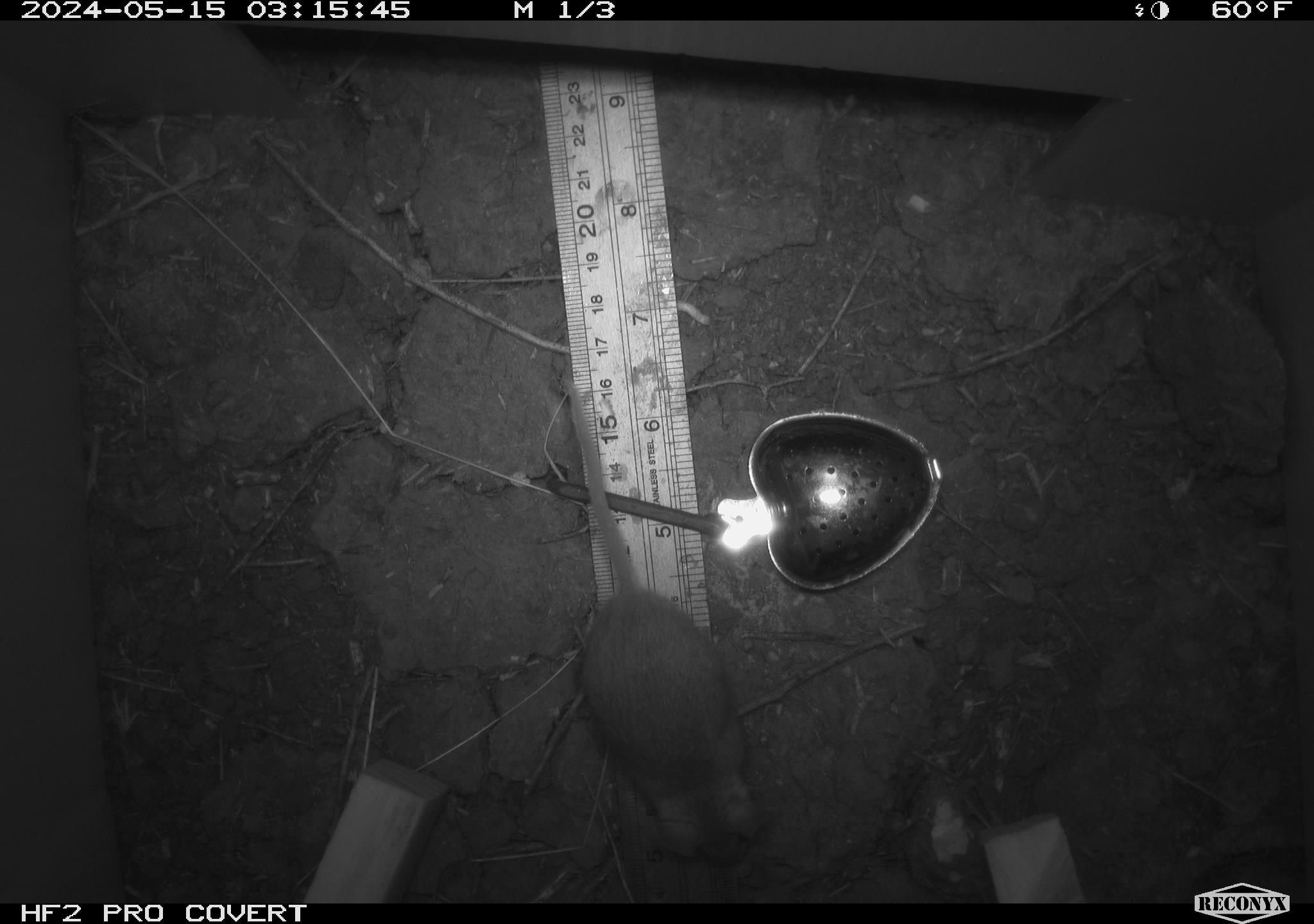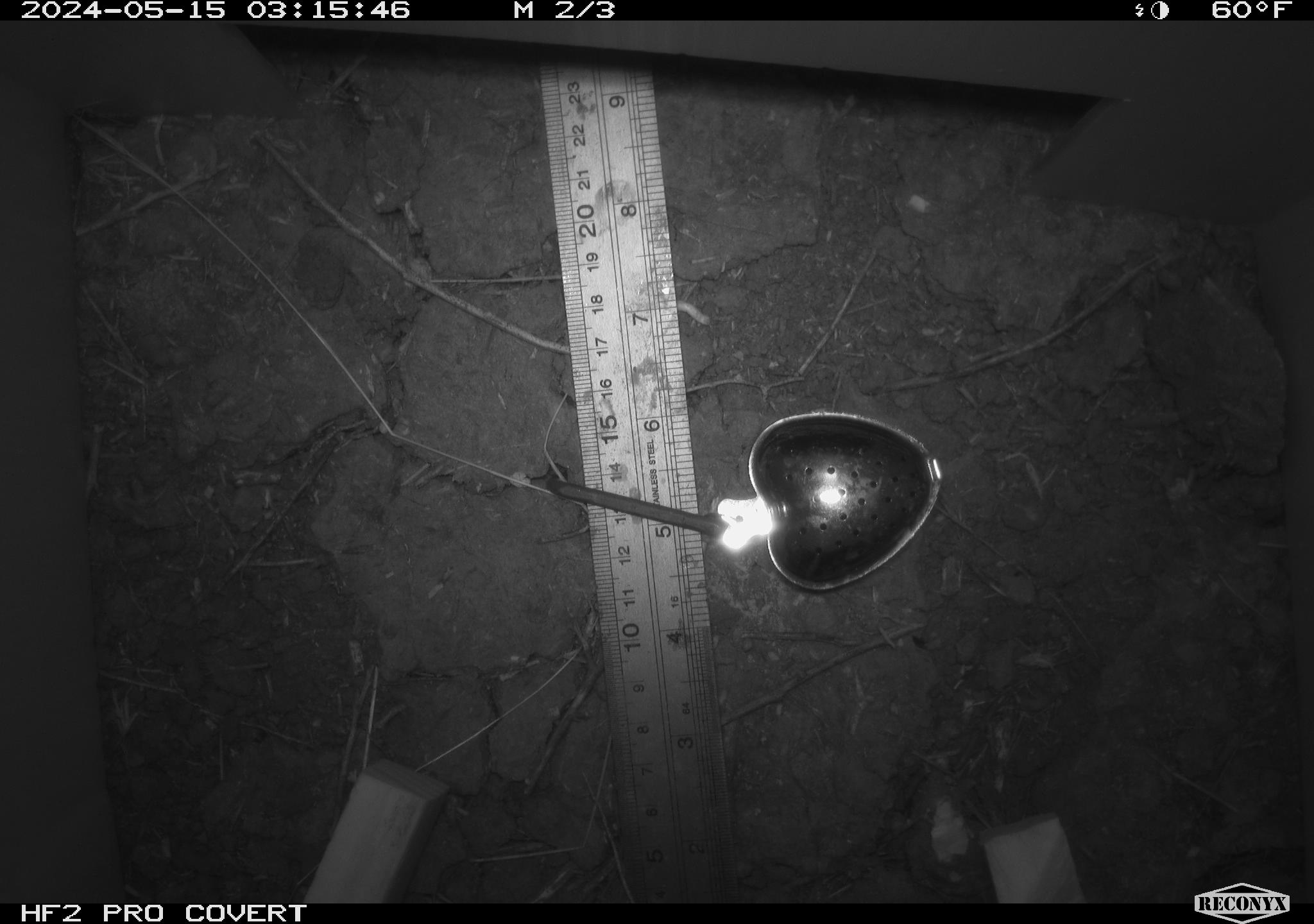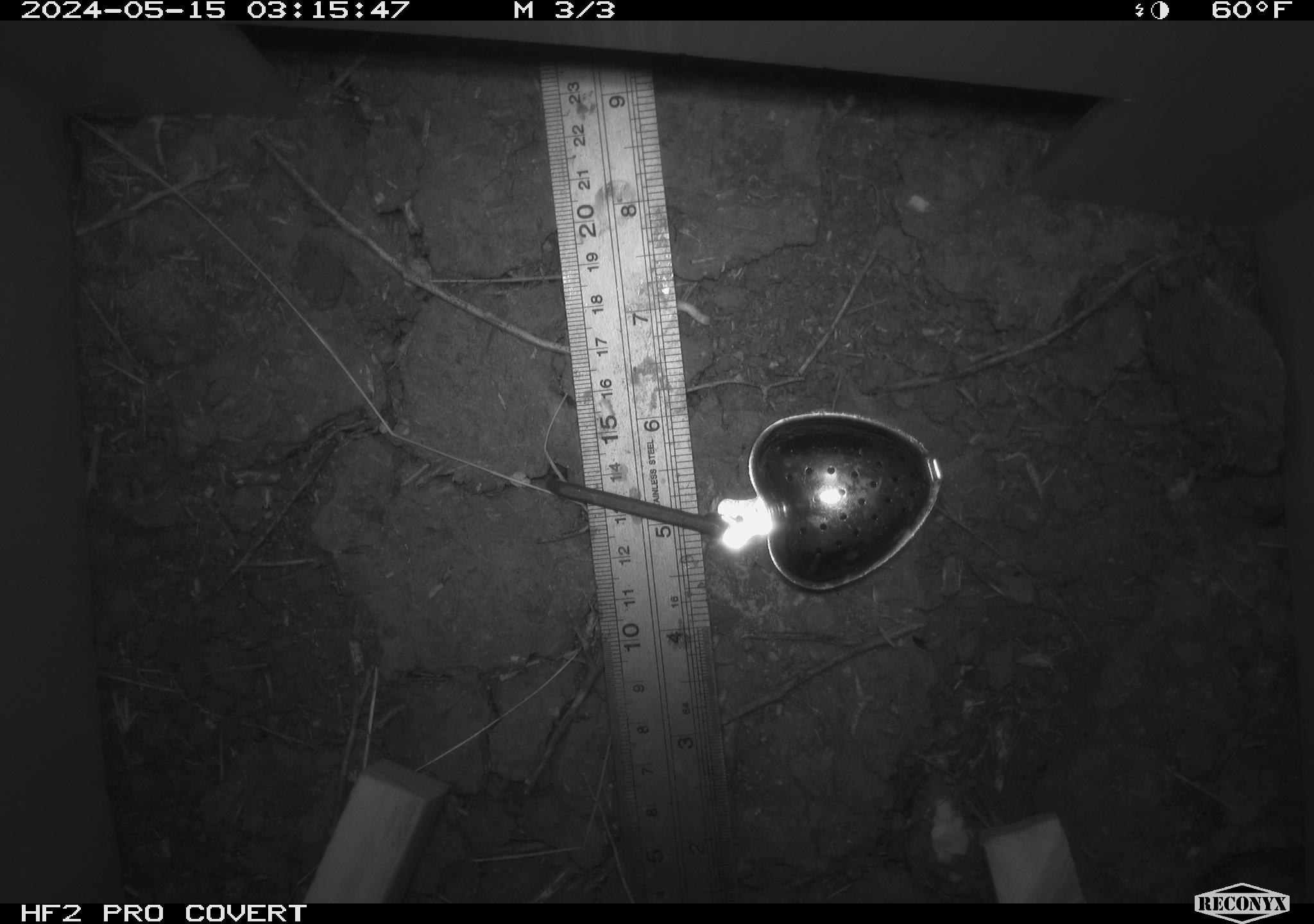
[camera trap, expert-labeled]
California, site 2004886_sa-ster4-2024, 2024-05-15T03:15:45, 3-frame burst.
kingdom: Animalia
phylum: Chordata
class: Mammalia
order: Rodentia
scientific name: Rodentia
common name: mouse species